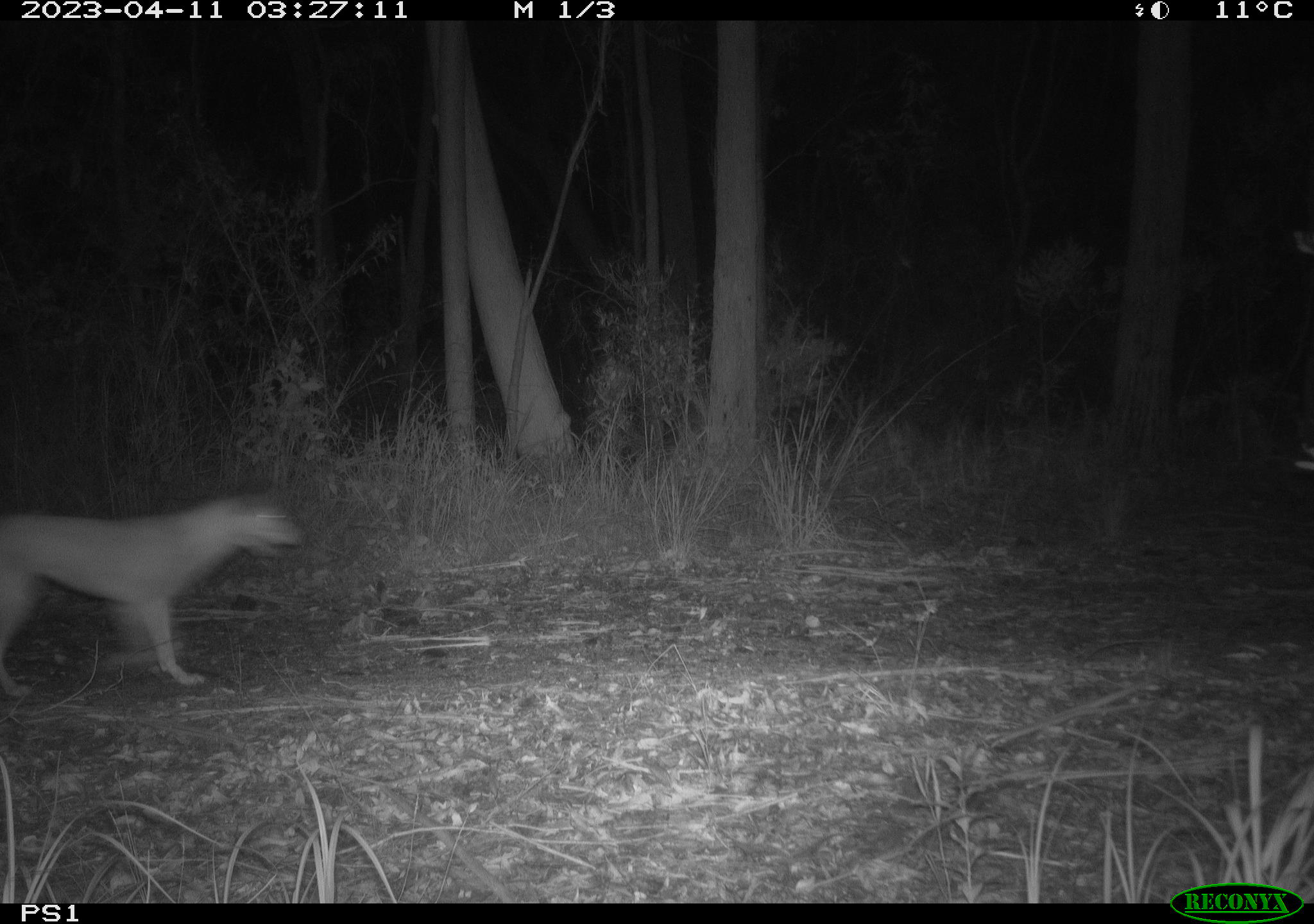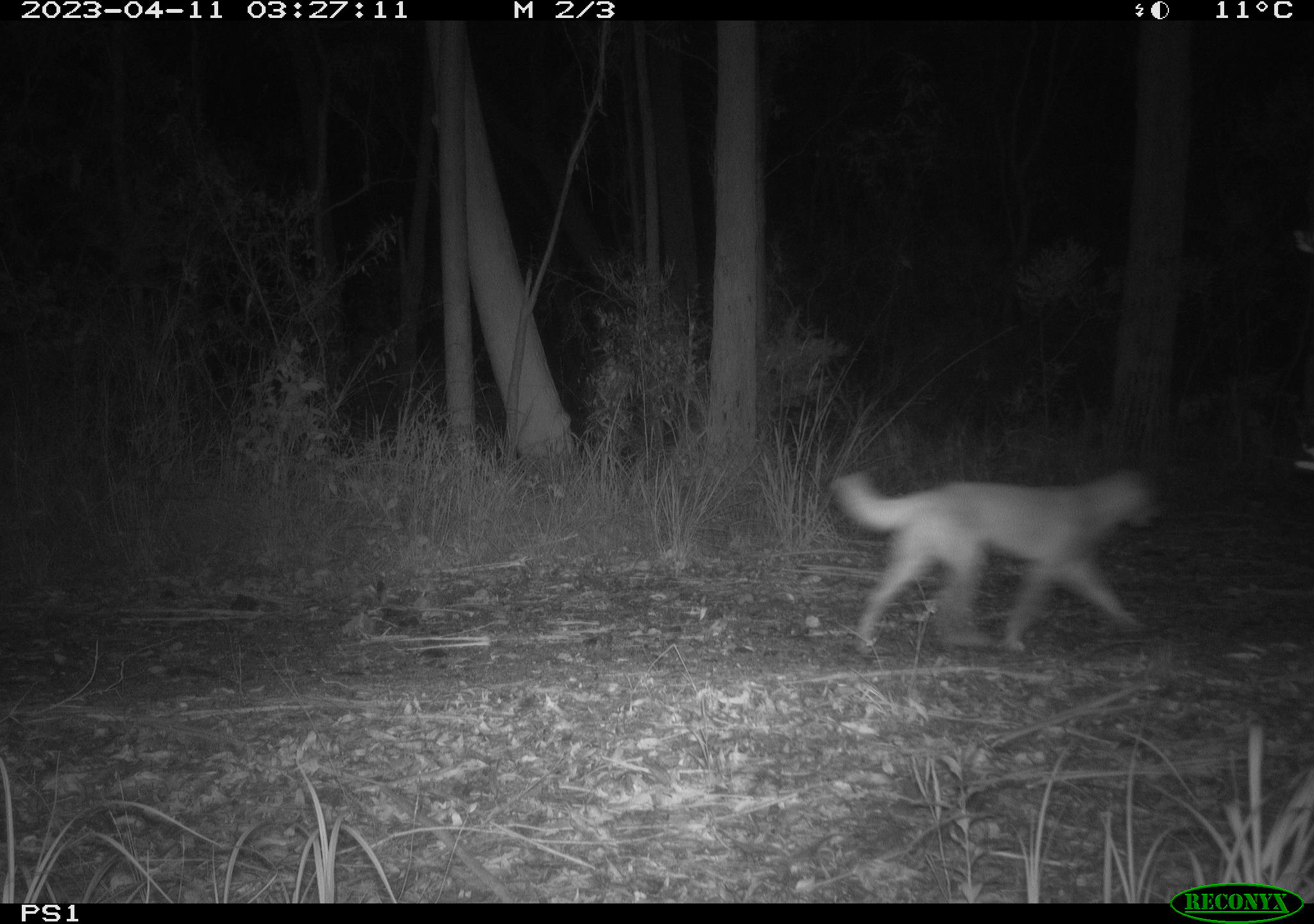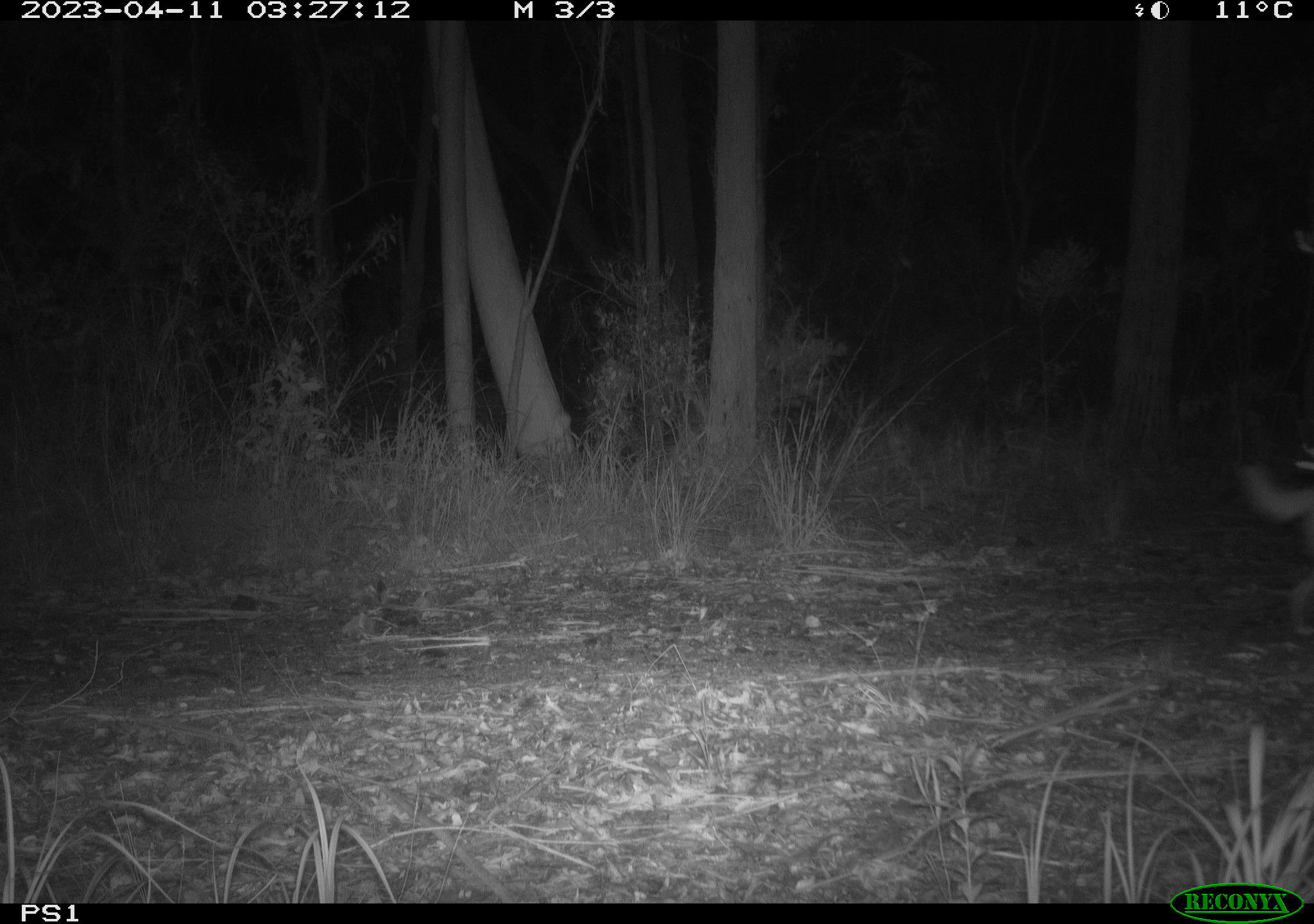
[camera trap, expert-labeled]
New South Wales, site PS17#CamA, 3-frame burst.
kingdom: Animalia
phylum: Chordata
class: Mammalia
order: Carnivora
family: Canidae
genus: Canis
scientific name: Canis familiaris dingo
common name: dingo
Dingo (Canis familiaris dingo).